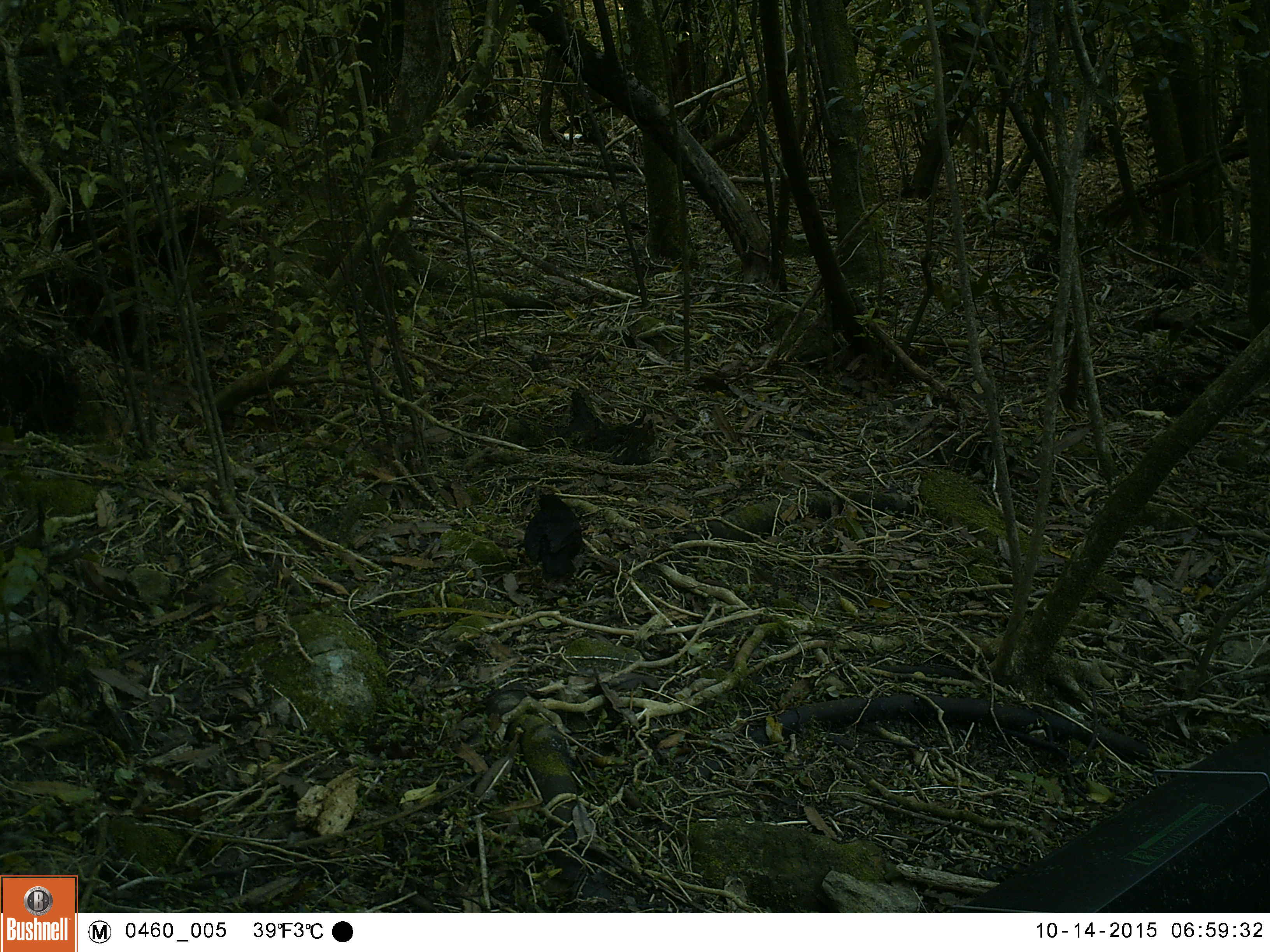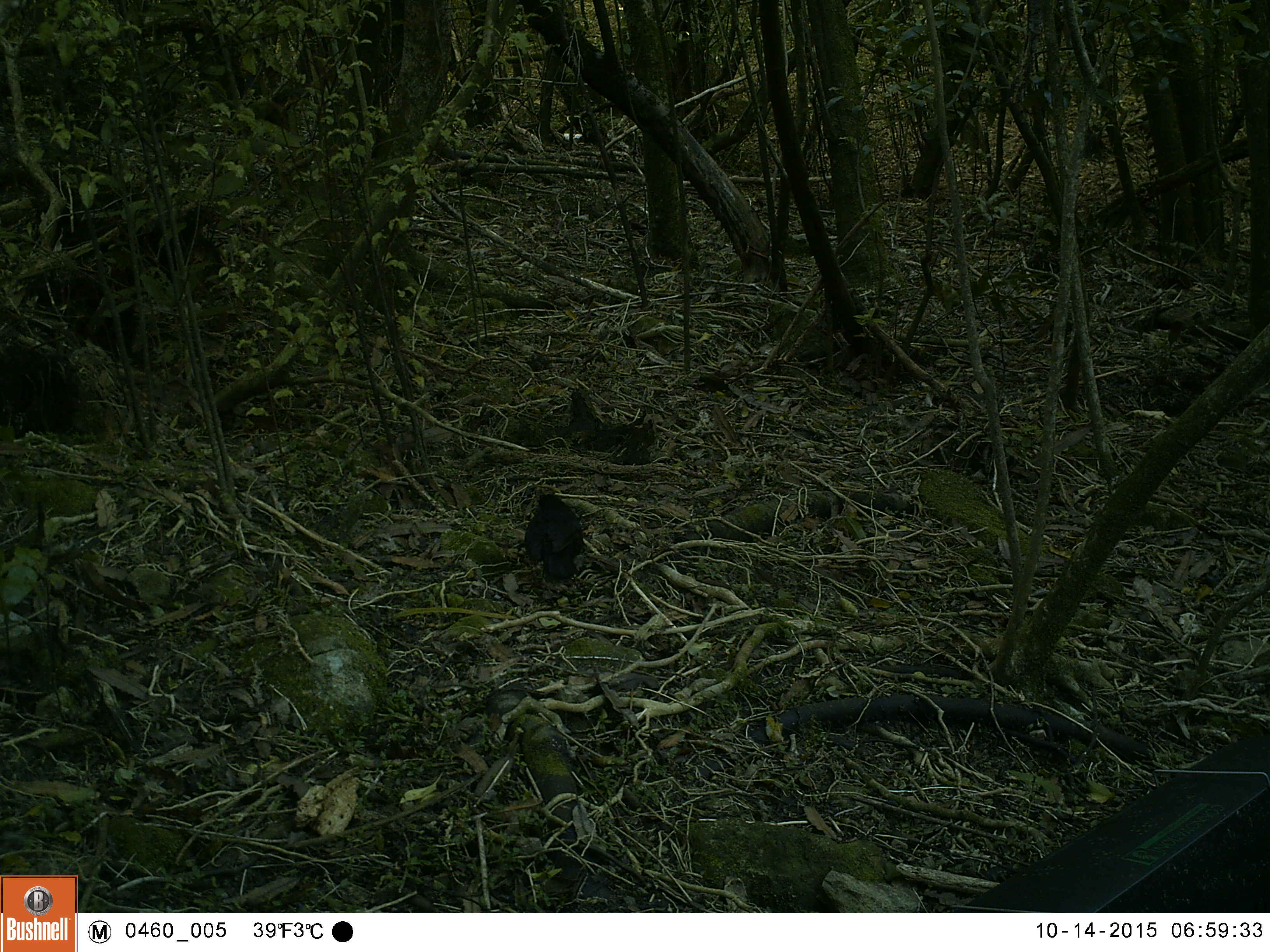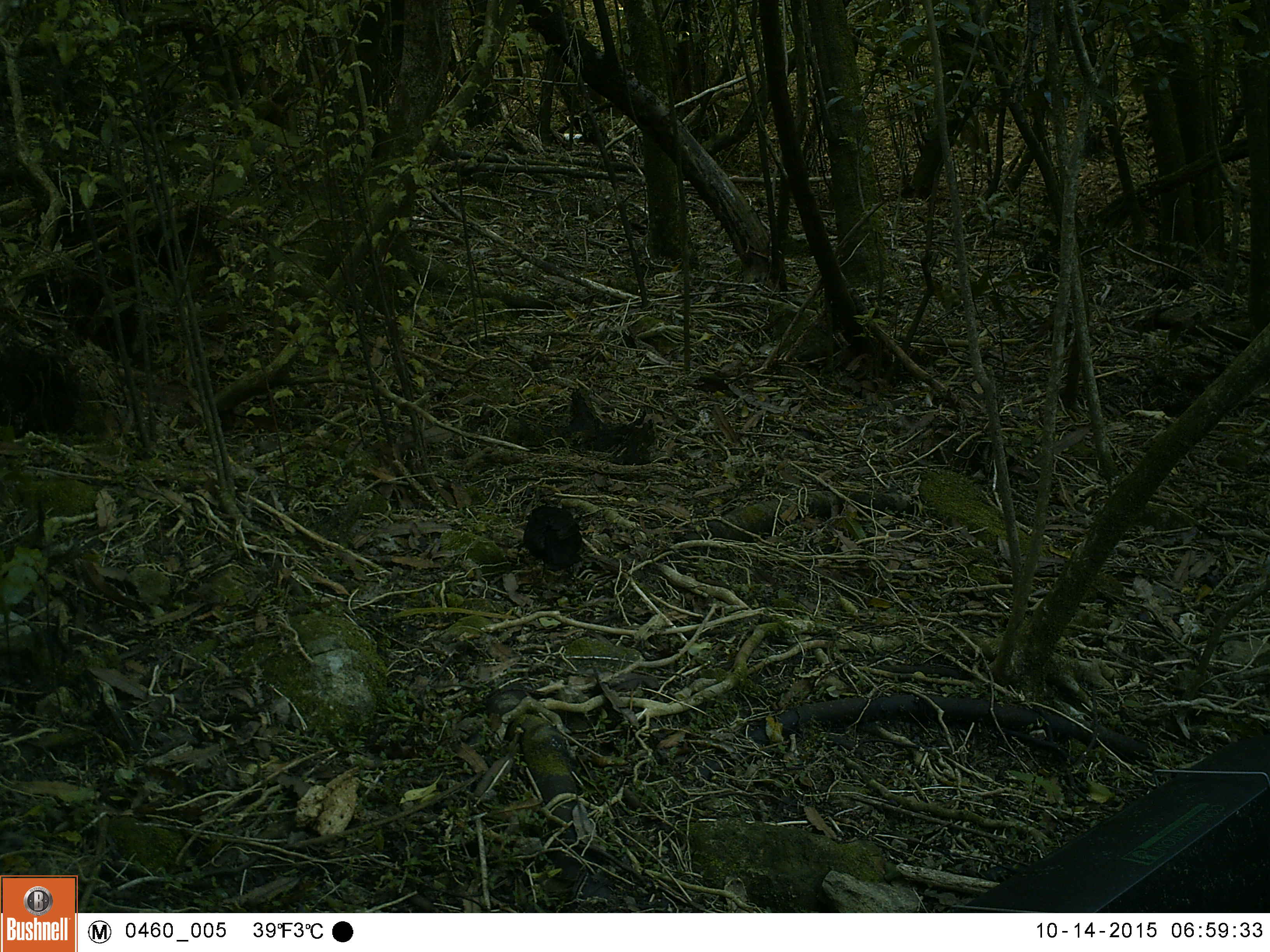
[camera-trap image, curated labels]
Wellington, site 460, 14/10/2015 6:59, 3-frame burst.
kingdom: Animalia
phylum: Chordata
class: Aves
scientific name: Aves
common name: bird